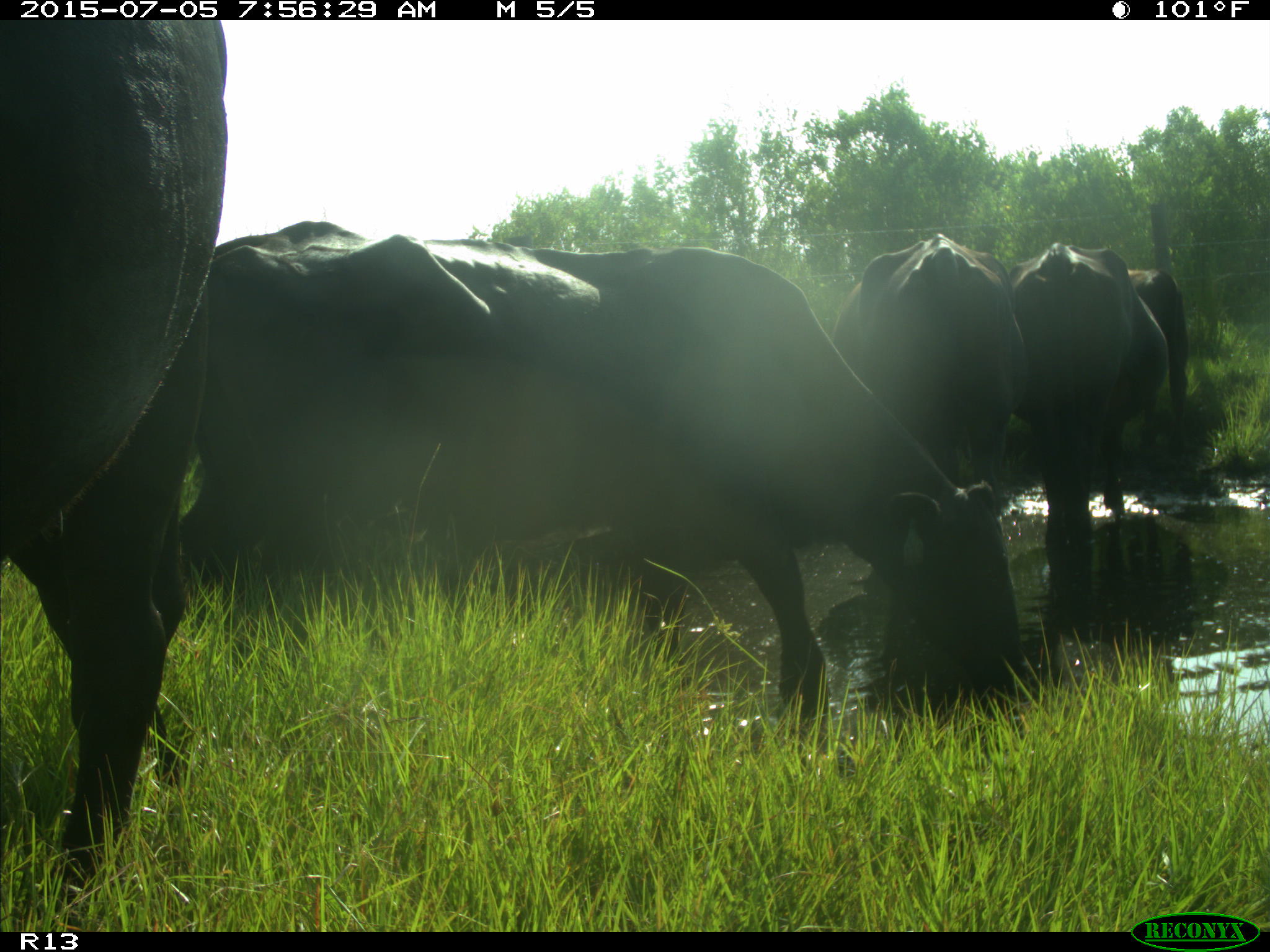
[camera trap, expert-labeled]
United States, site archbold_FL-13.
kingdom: Animalia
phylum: Chordata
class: Mammalia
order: Artiodactyla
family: Bovidae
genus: Bos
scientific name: Bos taurus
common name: domestic cow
Bos taurus (domestic cow).